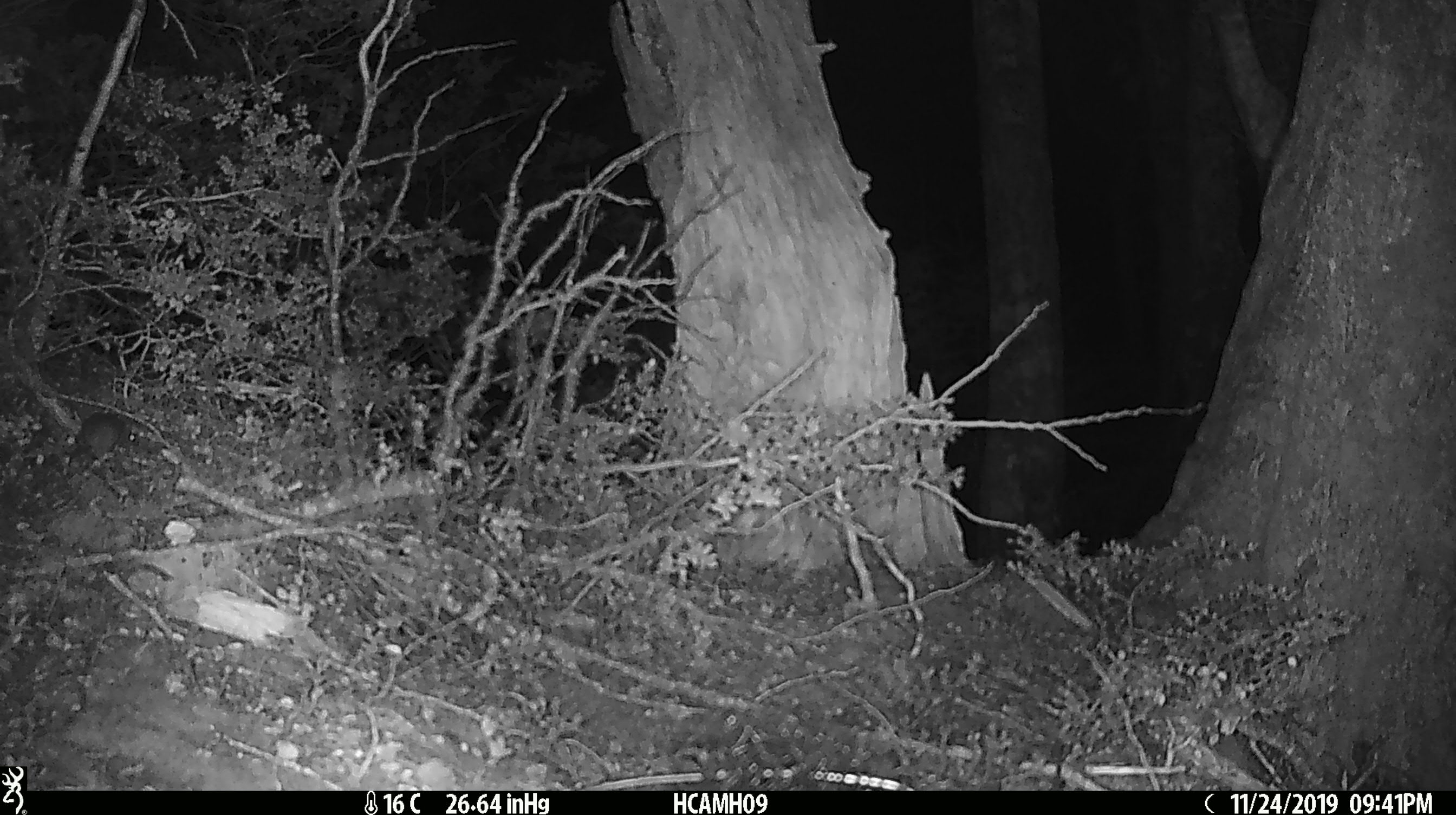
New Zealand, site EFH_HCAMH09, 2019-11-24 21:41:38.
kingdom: Animalia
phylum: Chordata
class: Mammalia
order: Rodentia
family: Muridae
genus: Mus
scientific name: Mus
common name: mouse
Mouse (Mus).